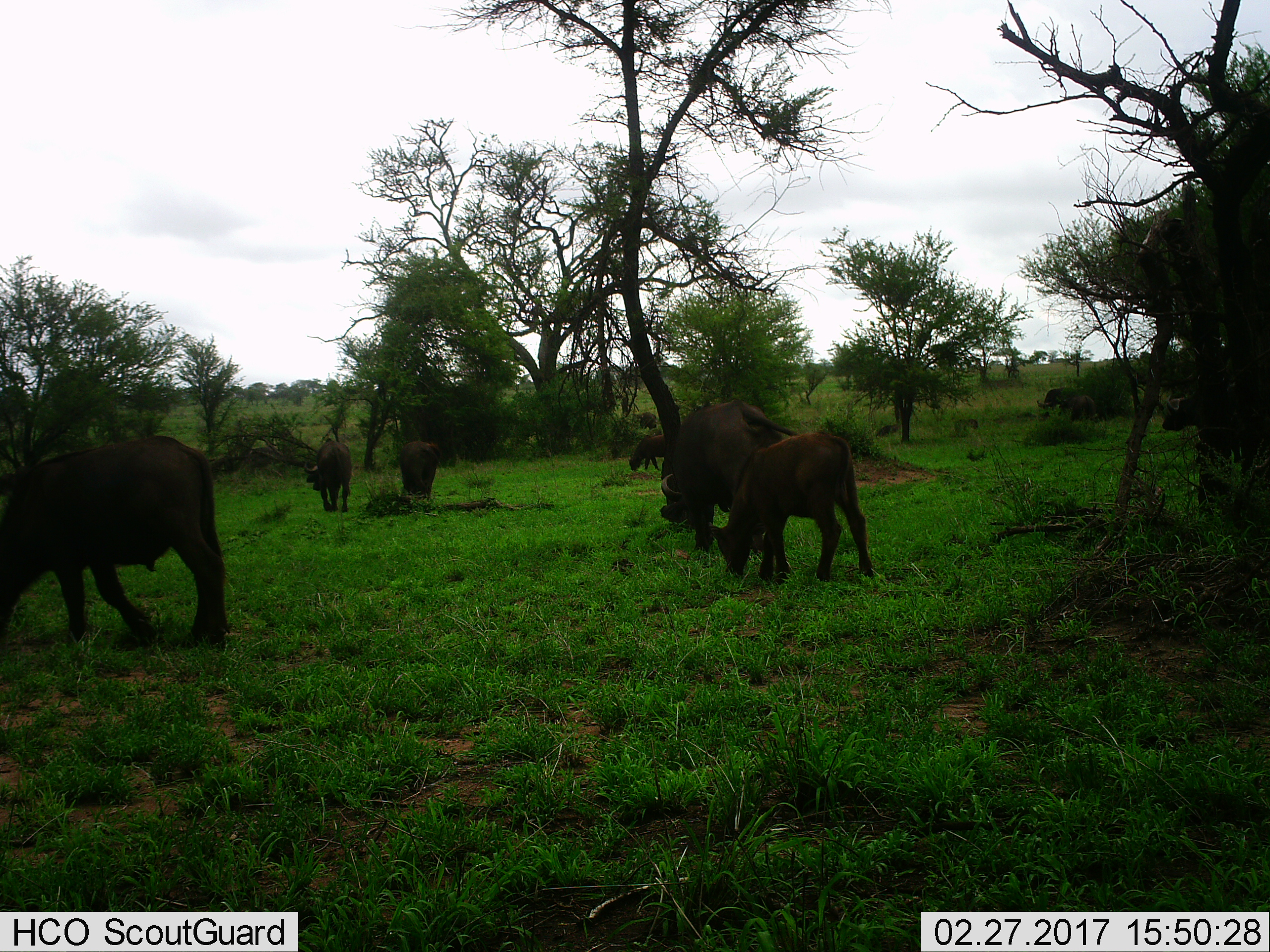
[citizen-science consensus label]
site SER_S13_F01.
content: unidentified animal